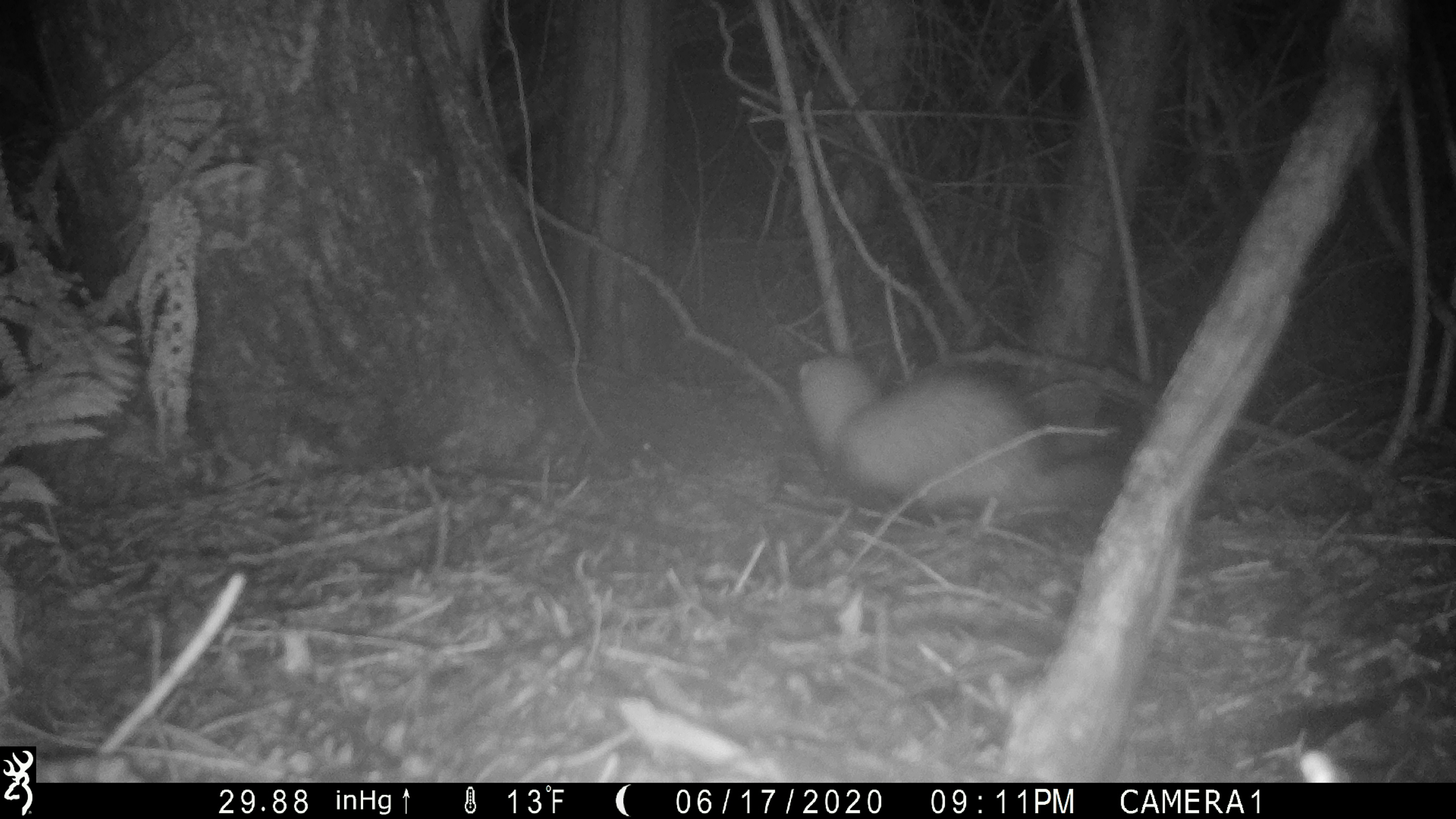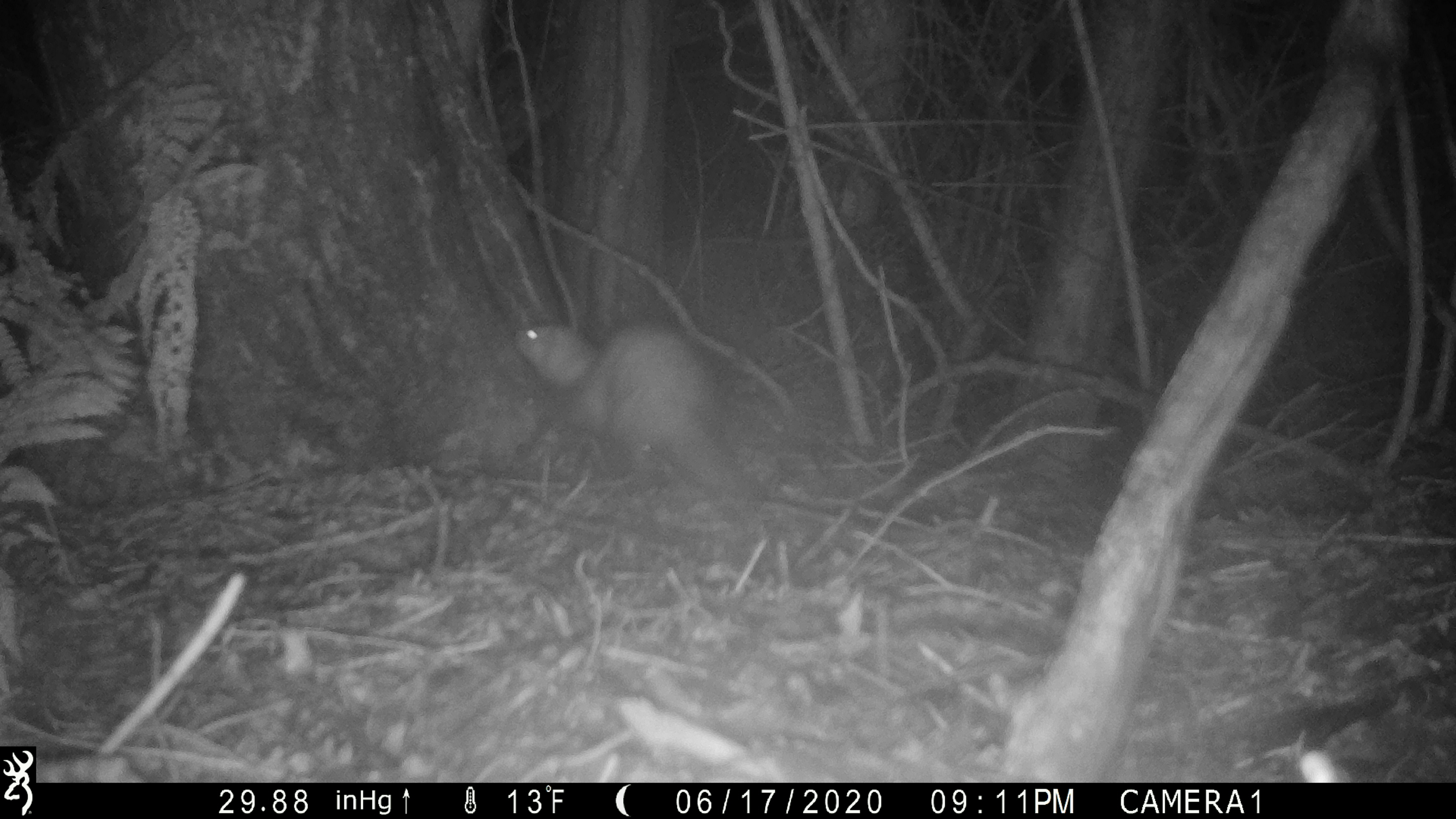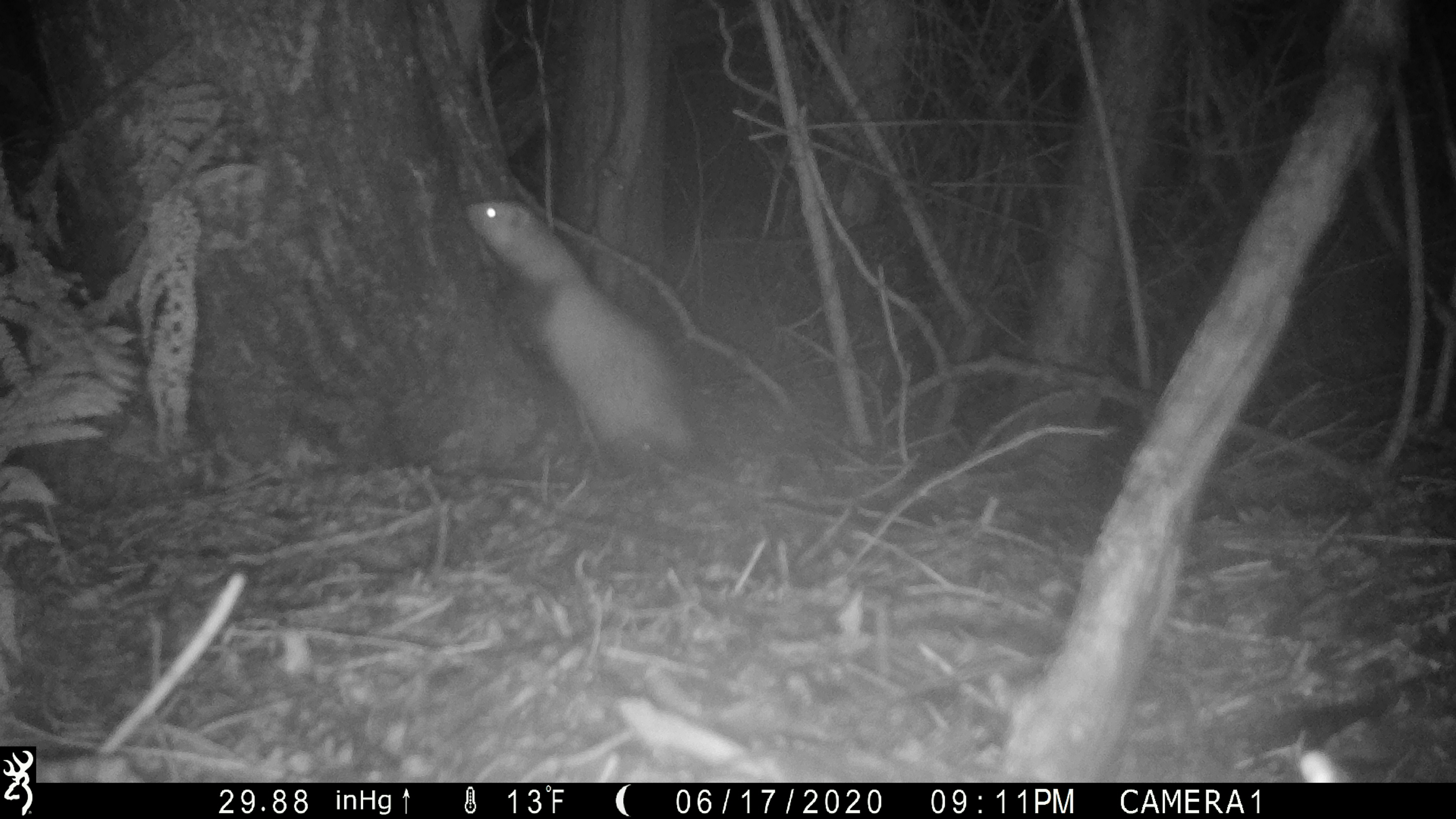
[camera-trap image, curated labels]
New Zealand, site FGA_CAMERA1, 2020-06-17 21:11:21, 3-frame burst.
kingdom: Animalia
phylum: Chordata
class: Mammalia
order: Carnivora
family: Mustelidae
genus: Mustela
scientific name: Mustela furo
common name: ferret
Ferret (Mustela furo).